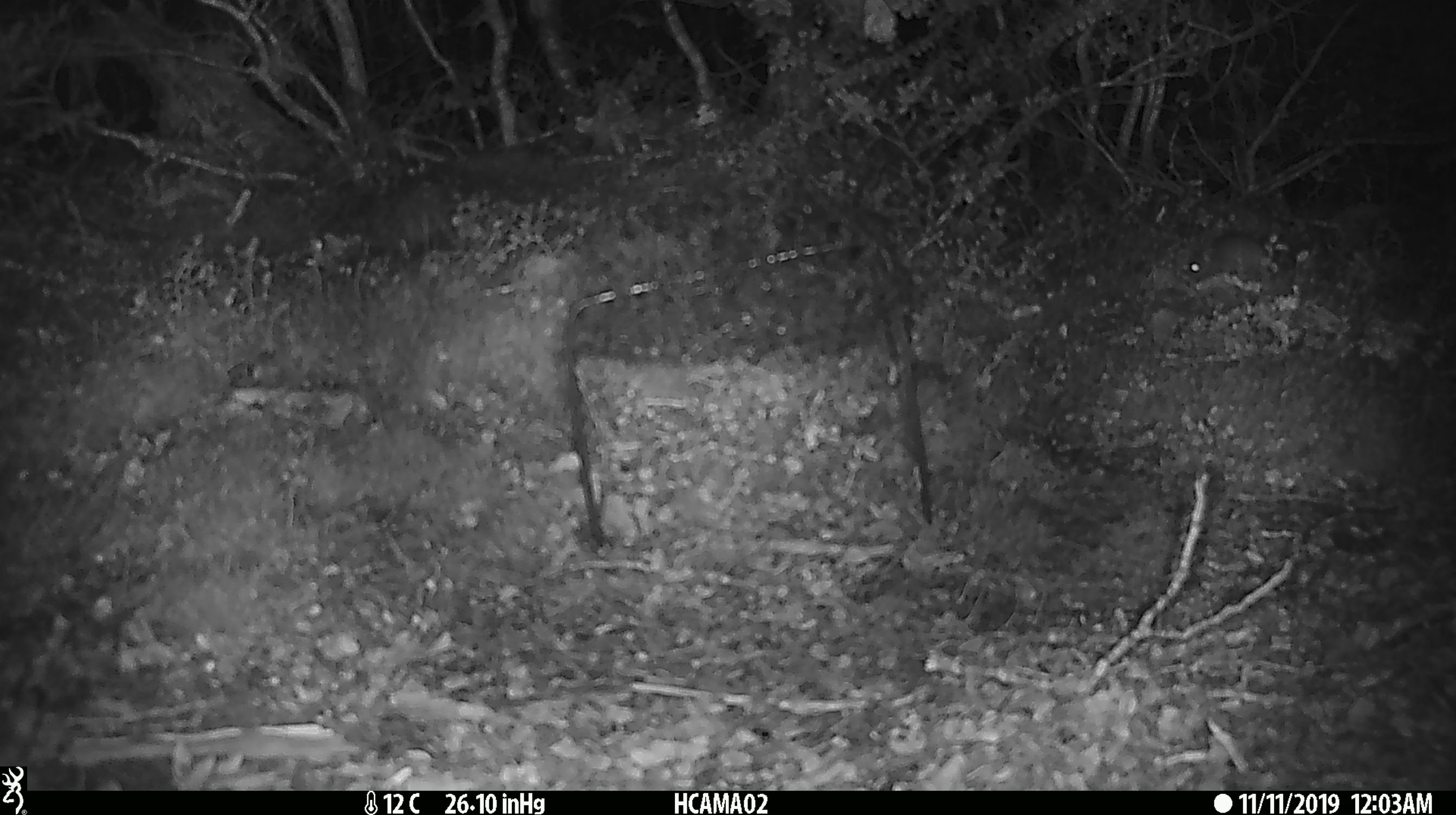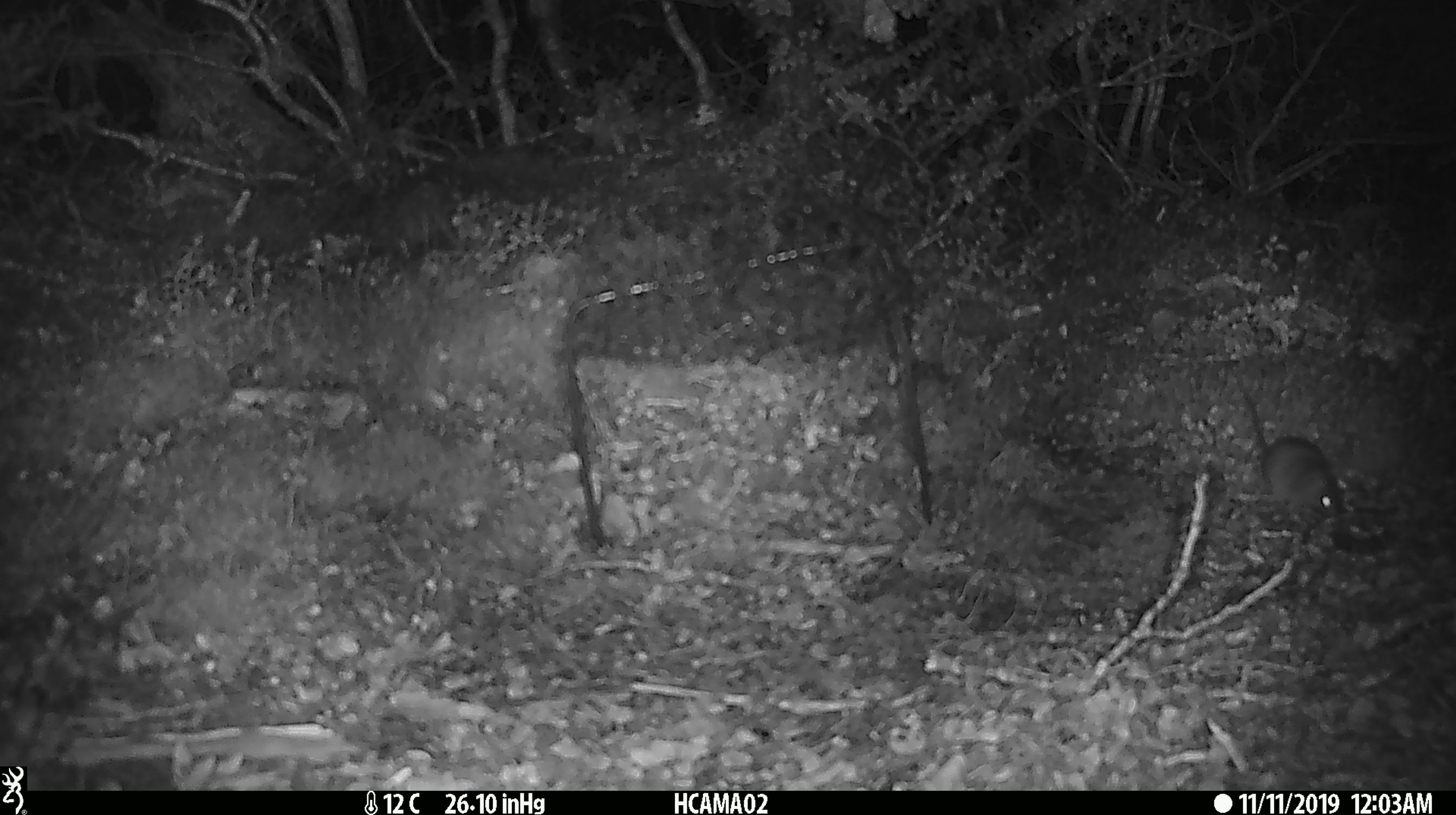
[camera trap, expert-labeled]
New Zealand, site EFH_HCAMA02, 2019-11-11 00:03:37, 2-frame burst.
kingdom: Animalia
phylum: Chordata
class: Mammalia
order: Rodentia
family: Muridae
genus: Mus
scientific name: Mus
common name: mouse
Mouse (Mus).